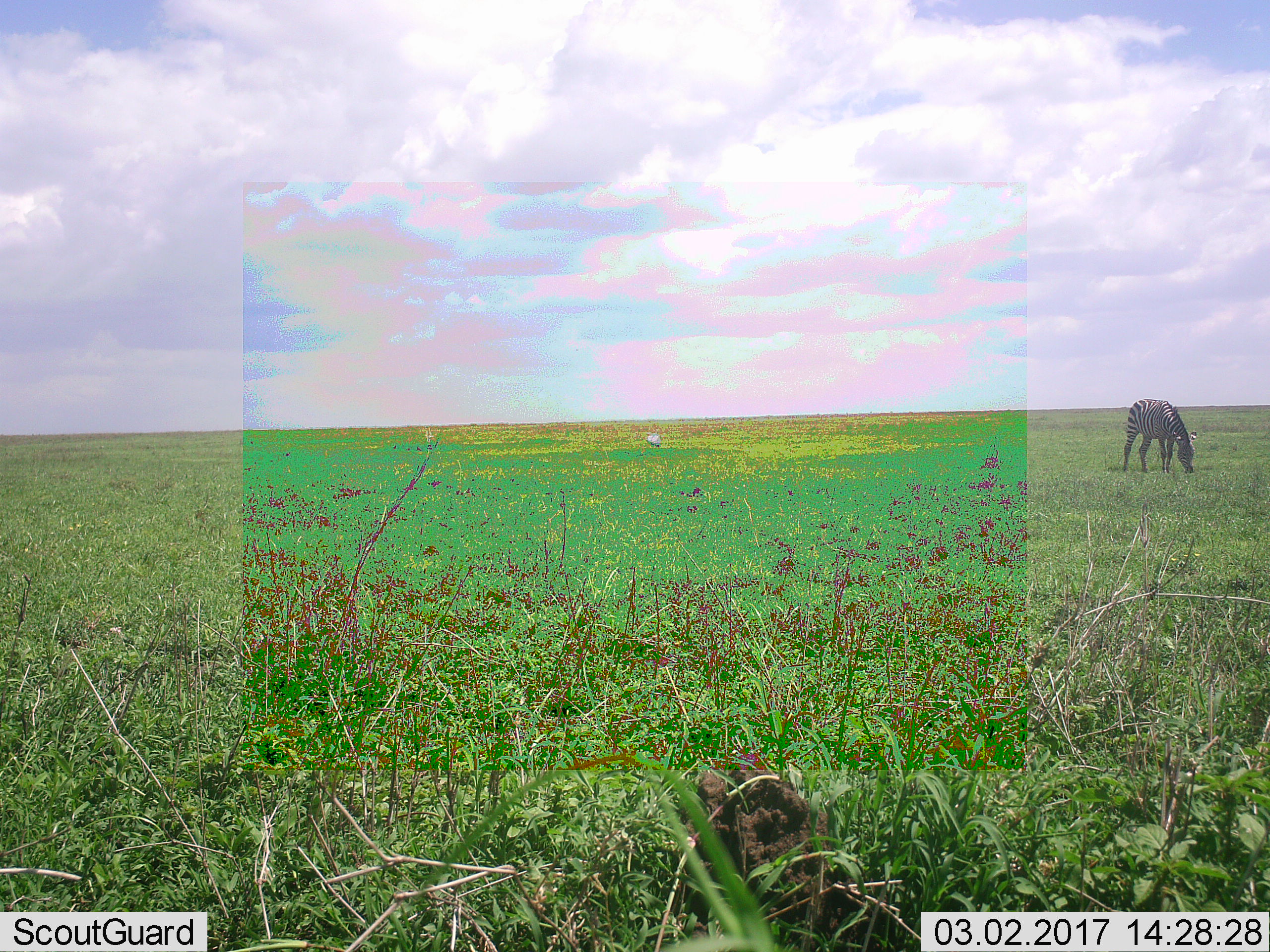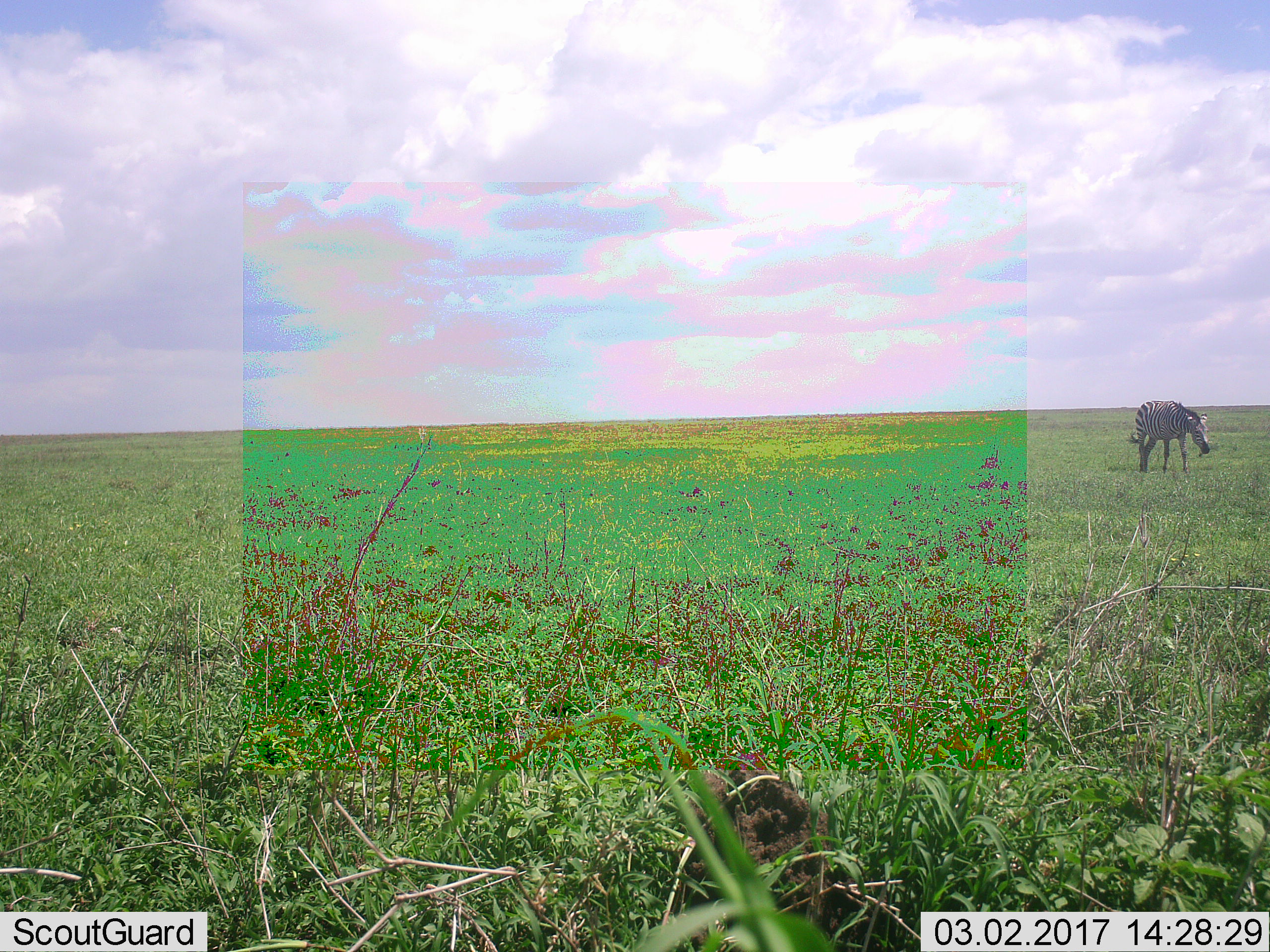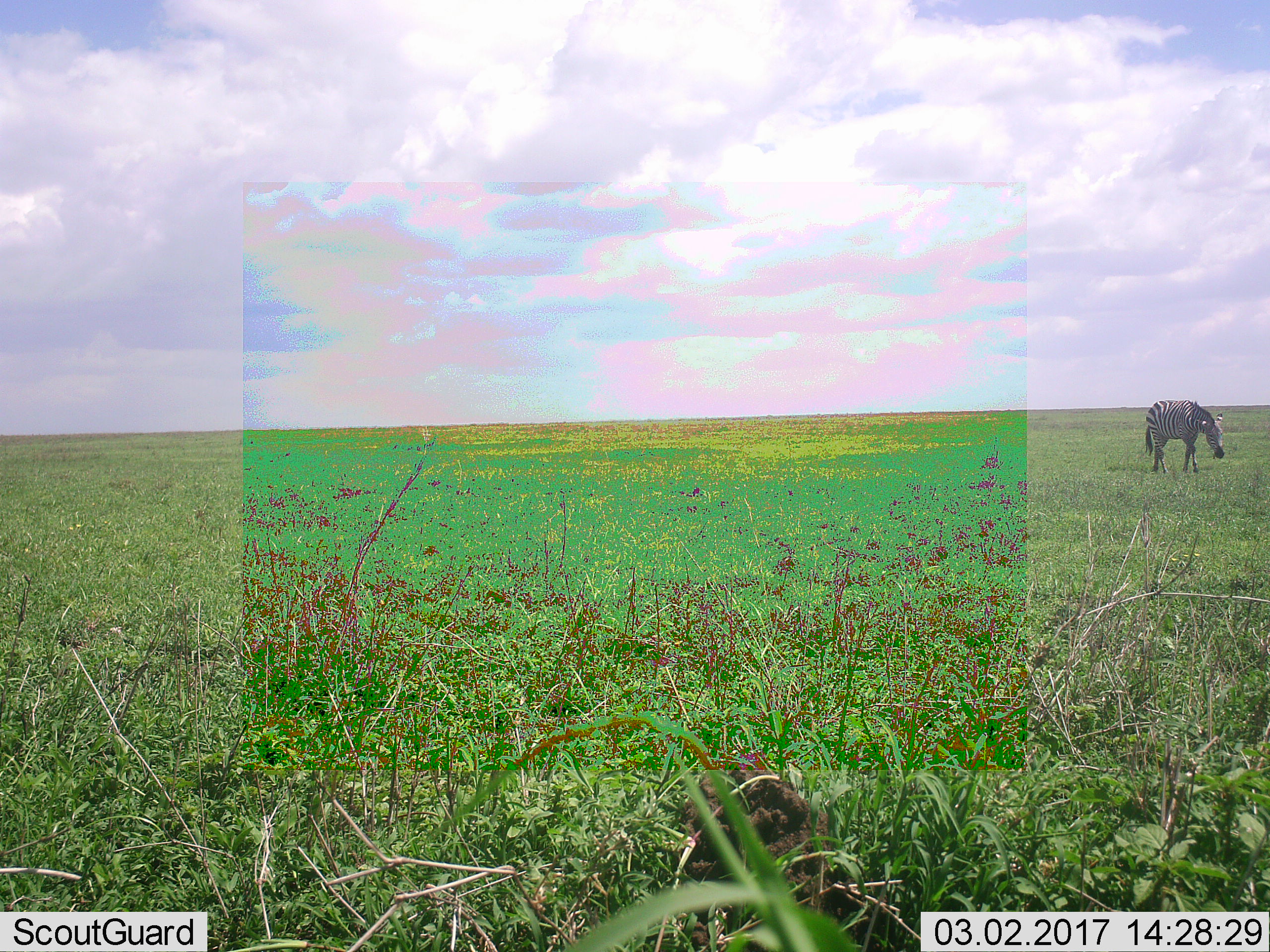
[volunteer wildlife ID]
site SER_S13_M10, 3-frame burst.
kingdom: Animalia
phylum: Chordata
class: Mammalia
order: Perissodactyla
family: Equidae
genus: Equus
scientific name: Equus quagga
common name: plains zebra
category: zebraplains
Zebraplains (plains zebra) (Equus quagga), count 1. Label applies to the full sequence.